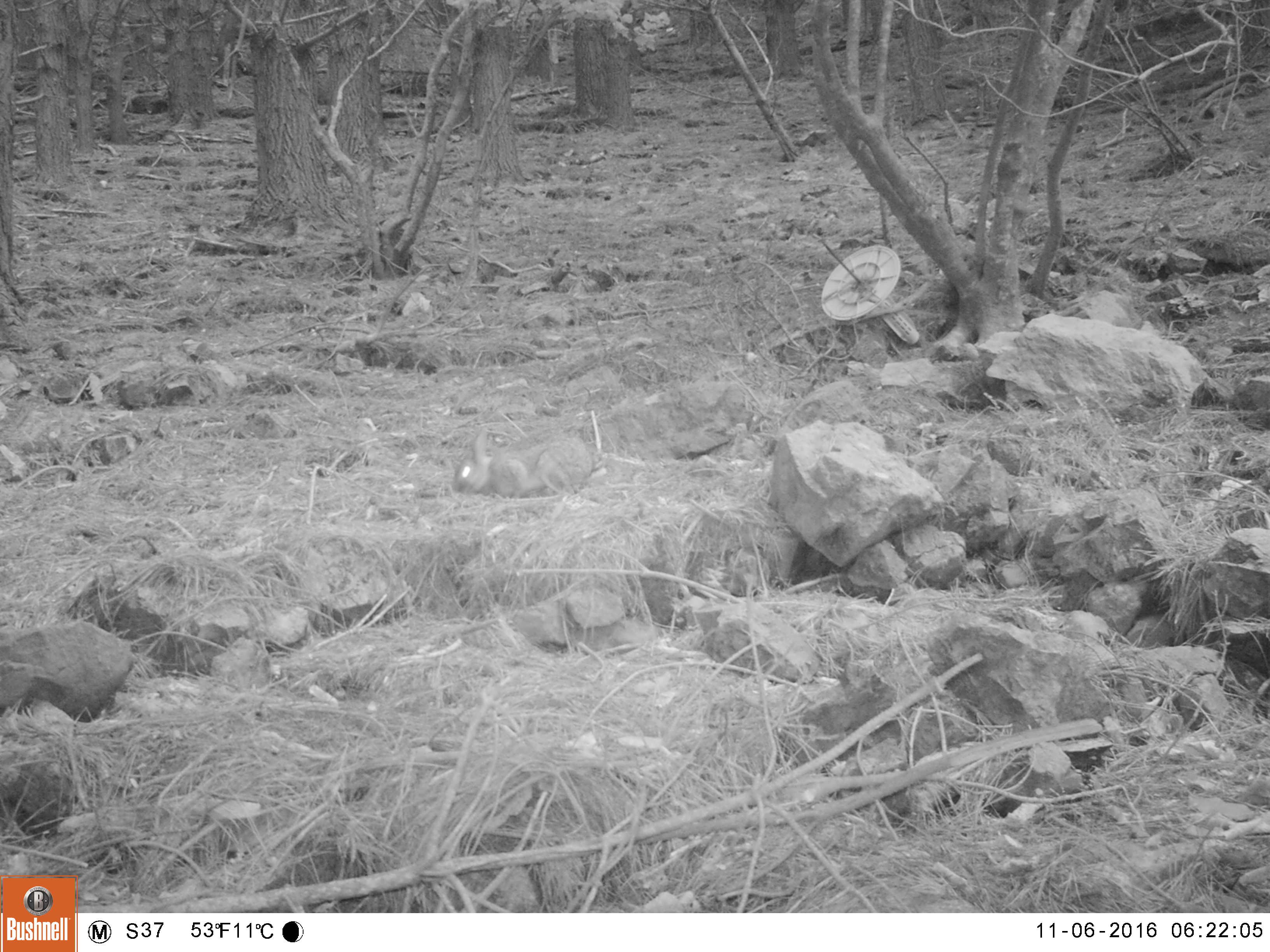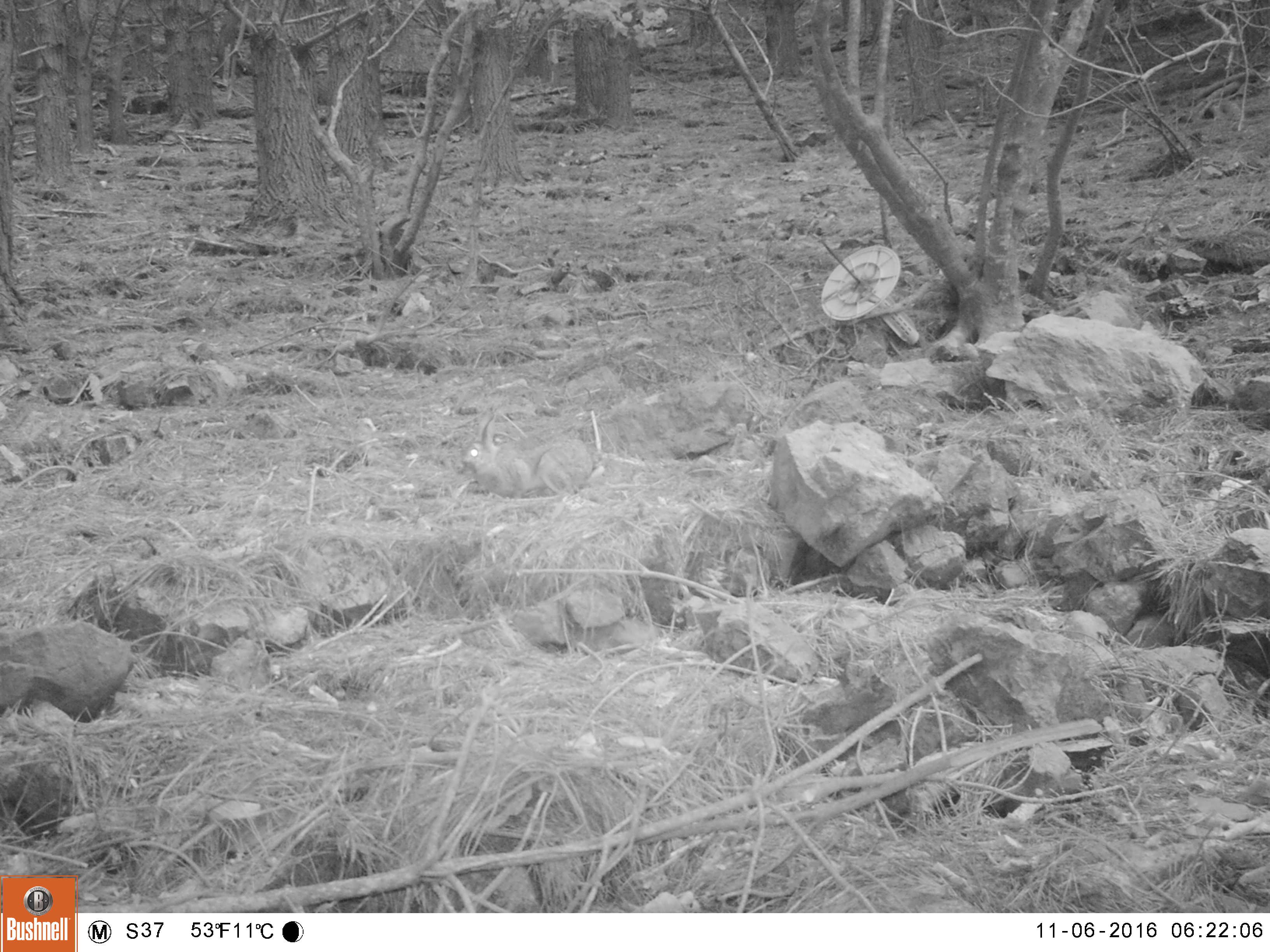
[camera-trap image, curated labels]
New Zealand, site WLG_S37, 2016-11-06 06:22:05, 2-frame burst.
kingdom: Animalia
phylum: Chordata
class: Mammalia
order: Lagomorpha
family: Leporidae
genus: Oryctolagus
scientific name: Oryctolagus cuniculus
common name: european rabbit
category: rabbit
Rabbit (european rabbit) (Oryctolagus cuniculus).